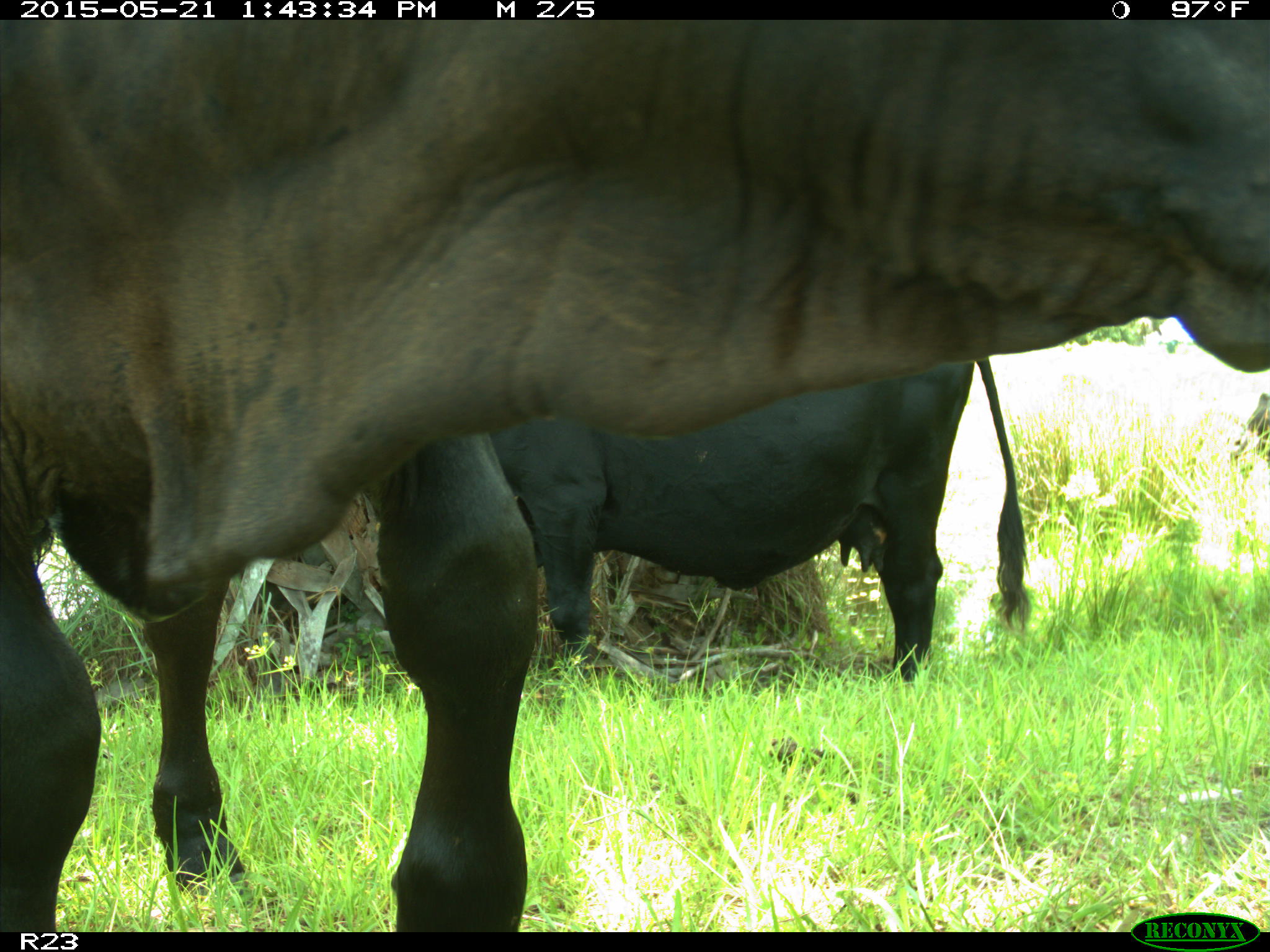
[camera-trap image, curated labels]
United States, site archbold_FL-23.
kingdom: Animalia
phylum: Chordata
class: Mammalia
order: Artiodactyla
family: Bovidae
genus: Bos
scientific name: Bos taurus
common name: domestic cow